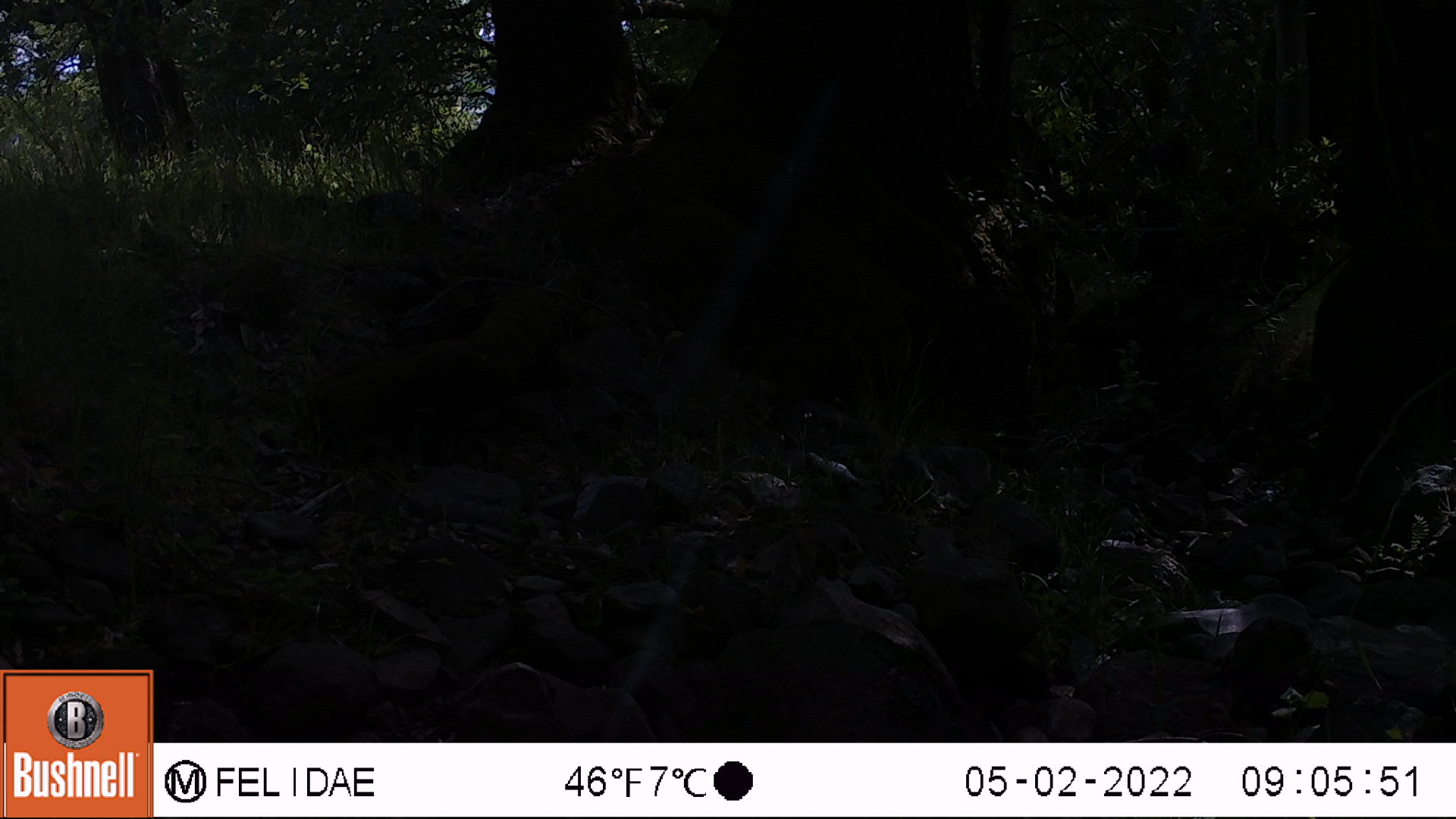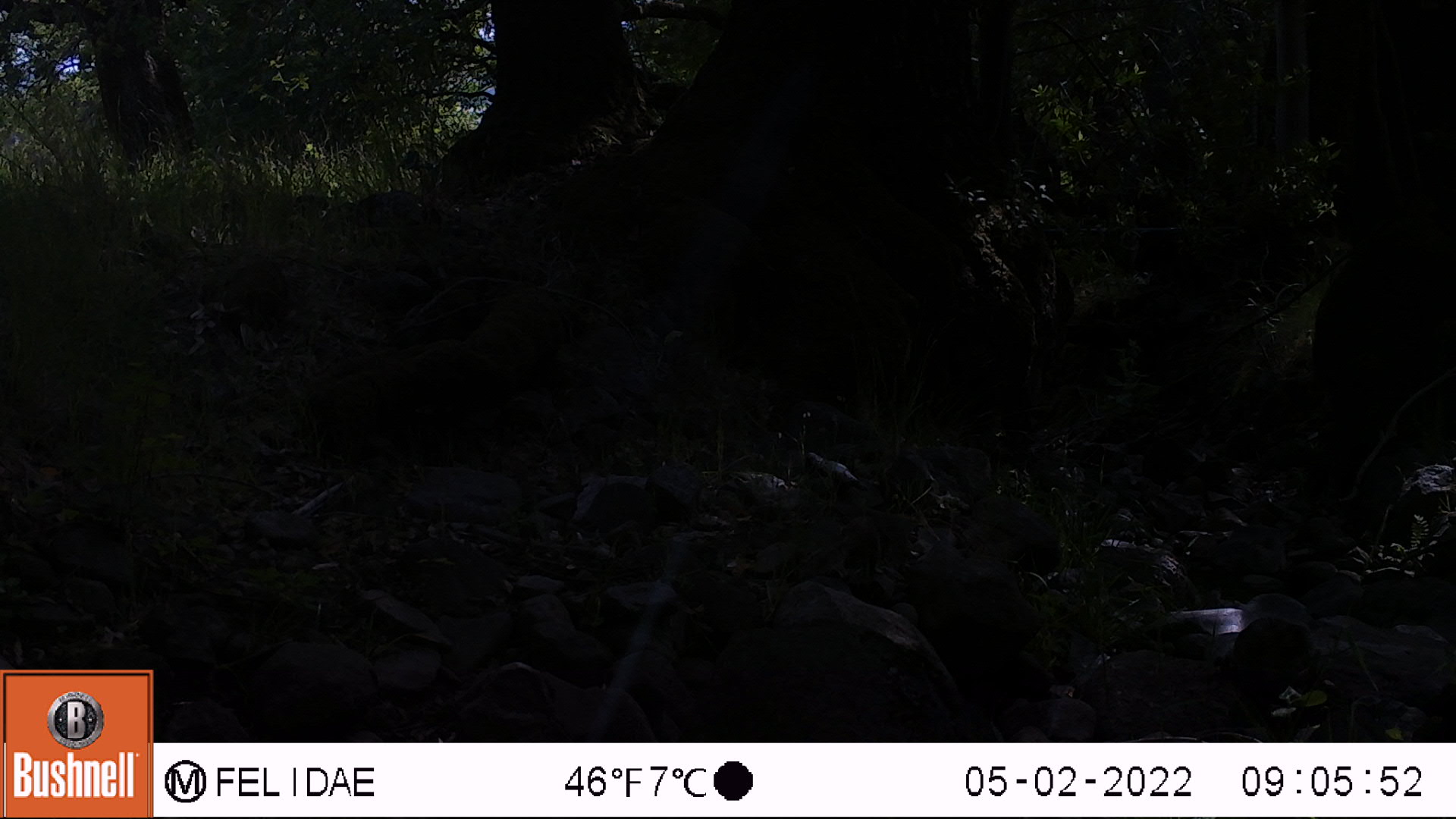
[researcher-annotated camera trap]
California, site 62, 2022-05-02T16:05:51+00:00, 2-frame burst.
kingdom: Animalia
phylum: Chordata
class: Mammalia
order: Rodentia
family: Sciuridae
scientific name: Sciuridae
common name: squirrel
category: unknown squirrel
Unknown squirrel (squirrel) (Sciuridae).